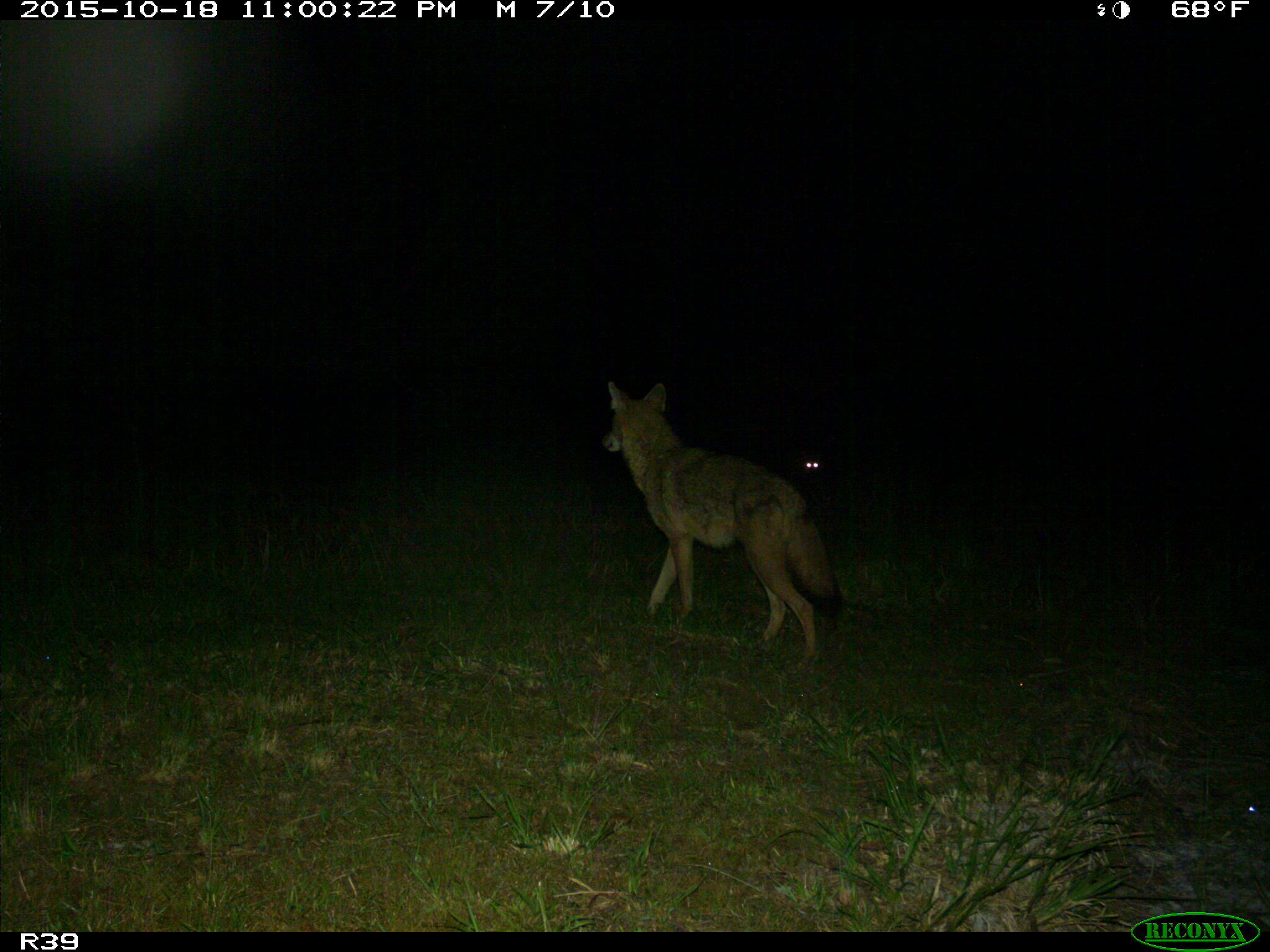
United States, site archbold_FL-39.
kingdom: Animalia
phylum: Chordata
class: Mammalia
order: Carnivora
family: Canidae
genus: Canis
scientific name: Canis latrans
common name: coyote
Canis latrans (coyote).